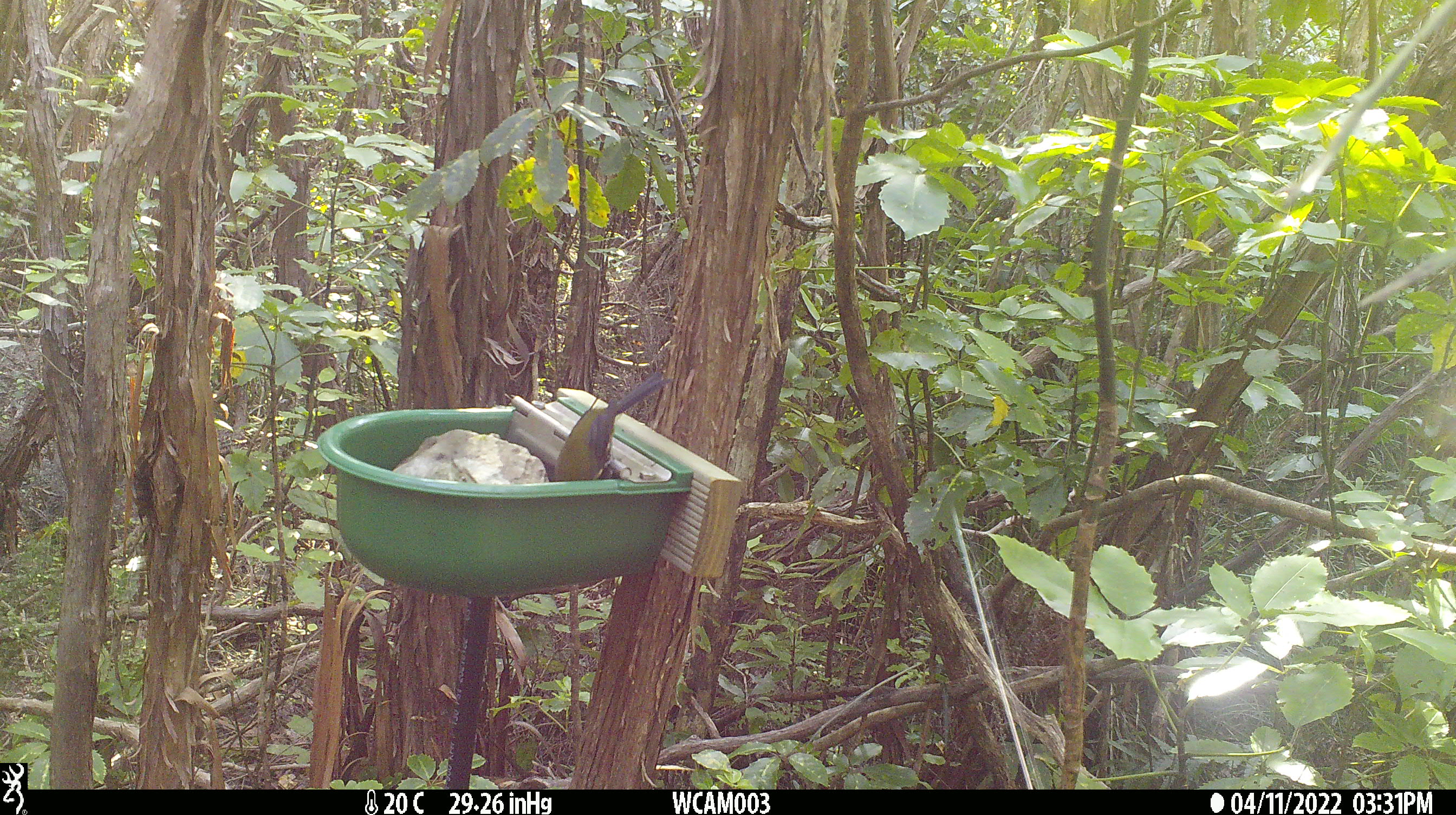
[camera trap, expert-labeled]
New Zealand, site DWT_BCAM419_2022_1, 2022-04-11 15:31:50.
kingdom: Animalia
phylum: Chordata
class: Aves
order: Passeriformes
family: Meliphagidae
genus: Anthornis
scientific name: Anthornis melanura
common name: new zealand bellbird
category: bellbird